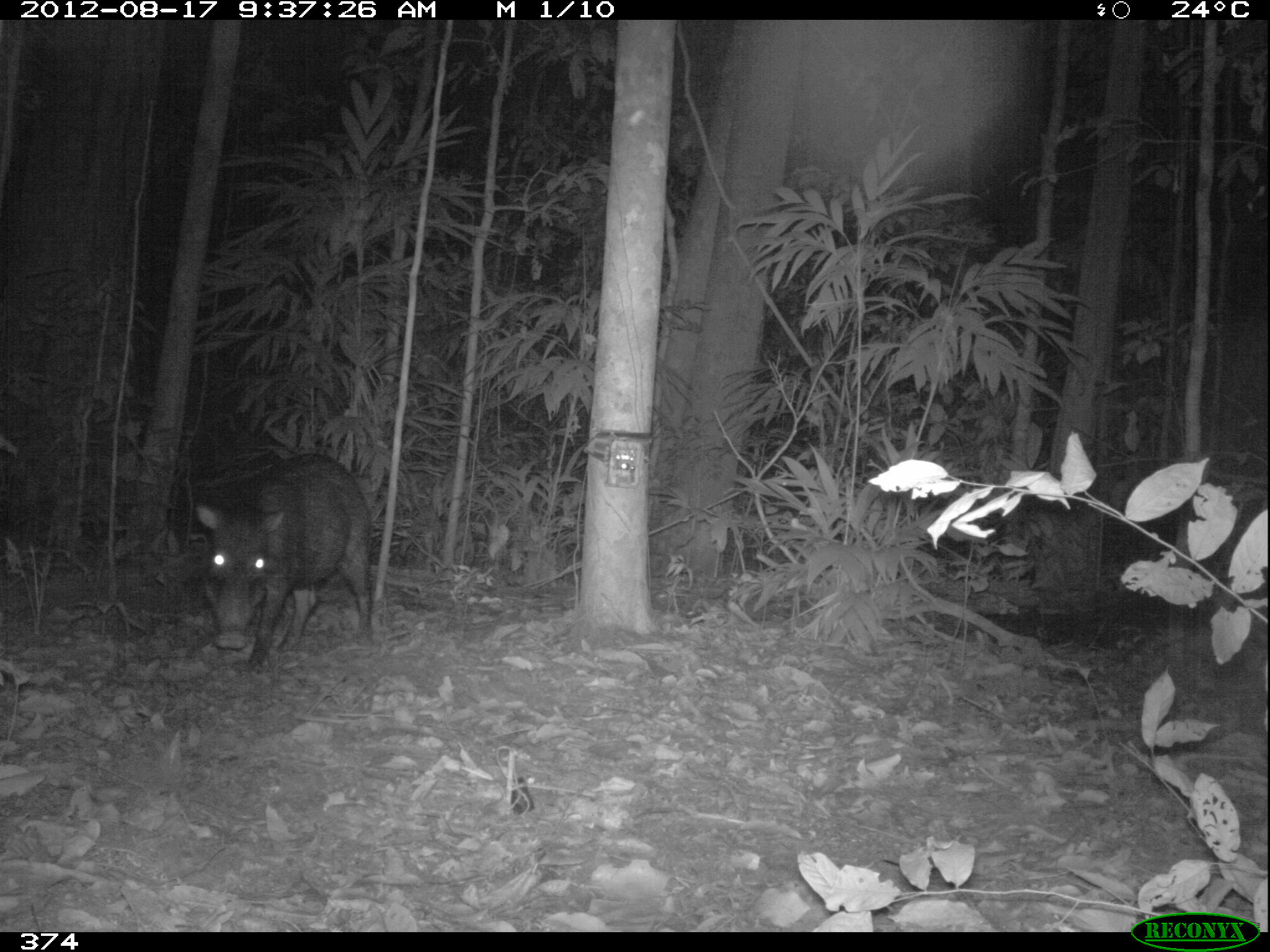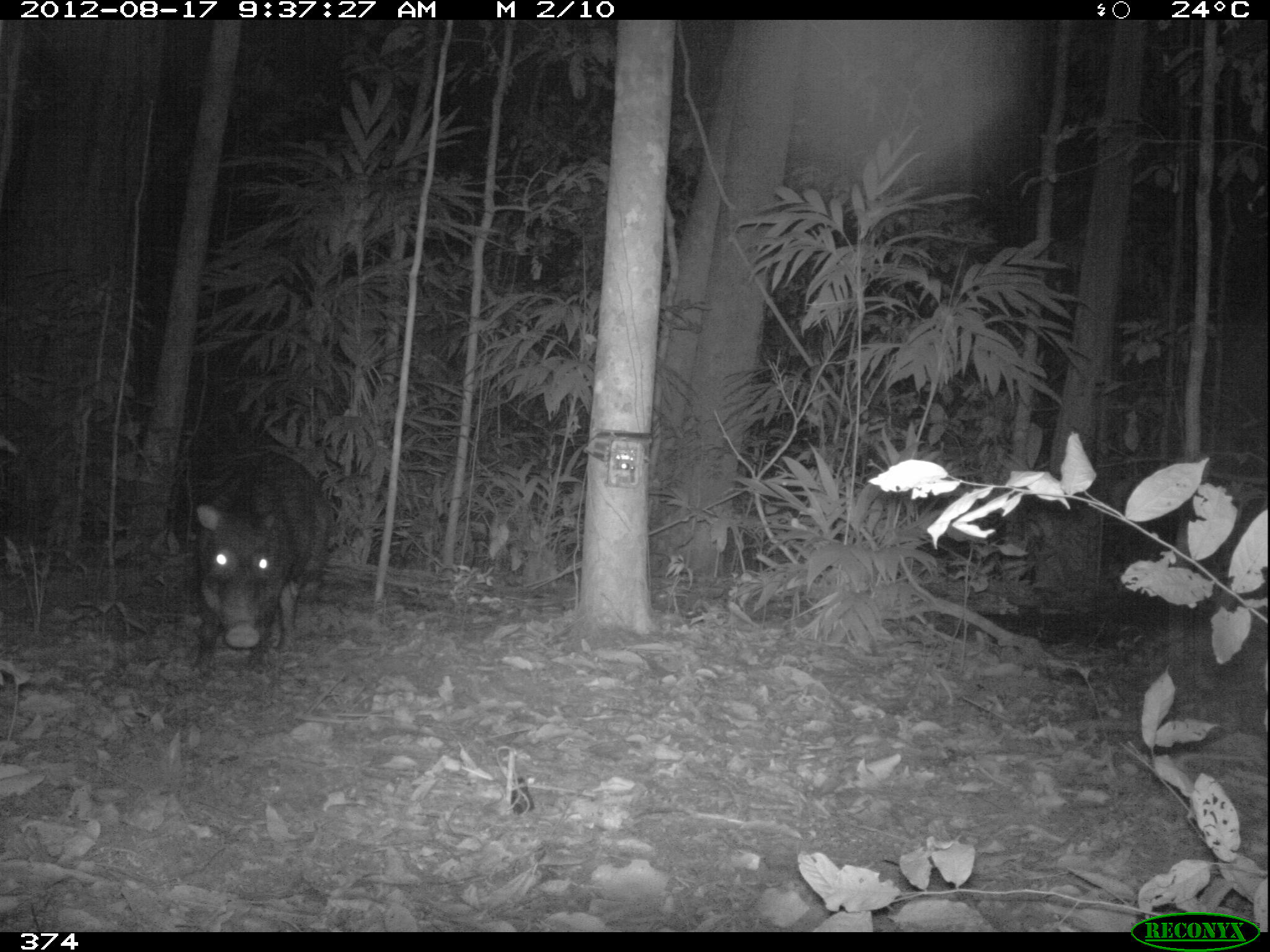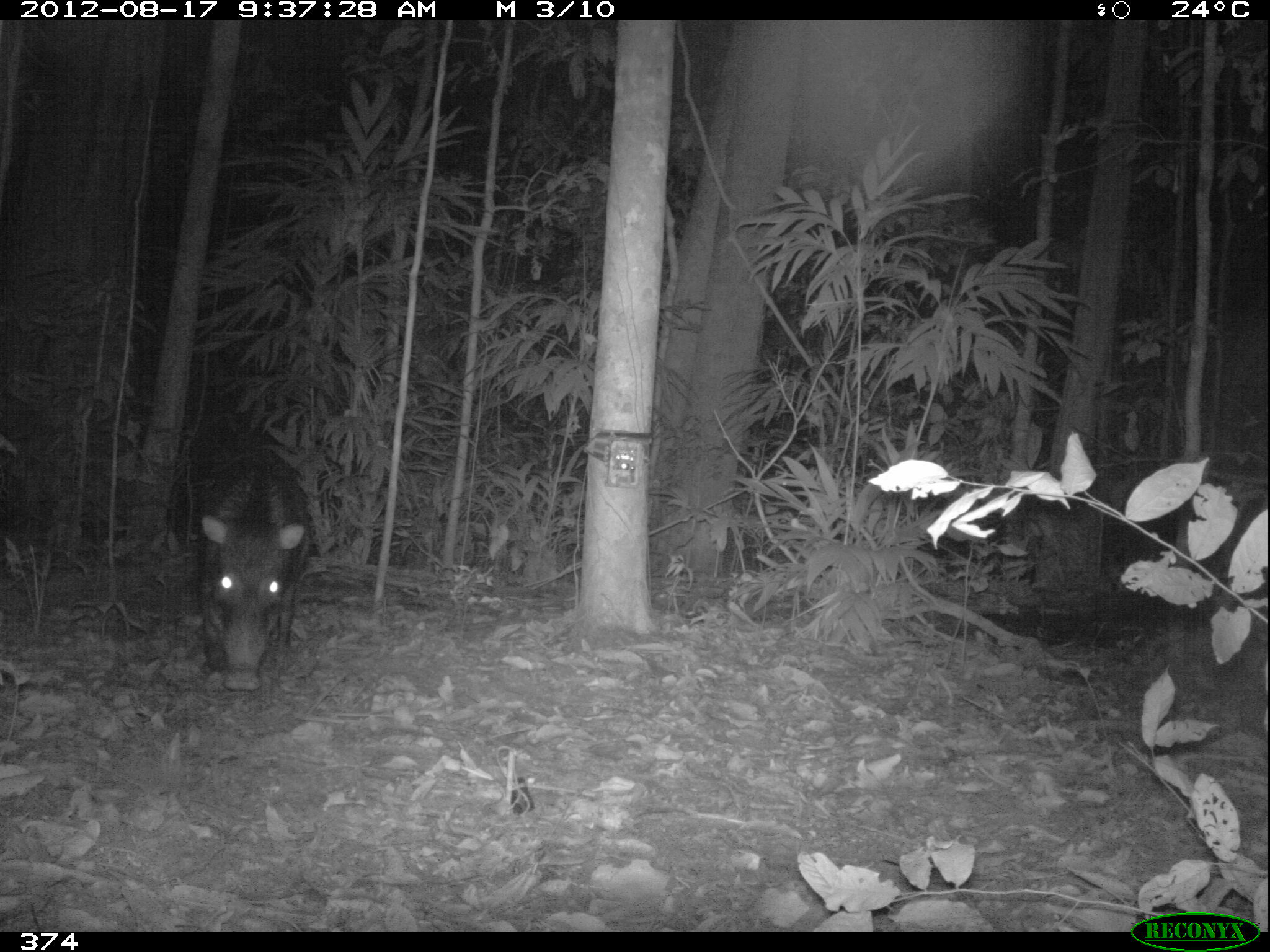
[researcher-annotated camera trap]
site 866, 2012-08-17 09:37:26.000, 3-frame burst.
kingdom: Animalia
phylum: Chordata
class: Mammalia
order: Artiodactyla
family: Tayassuidae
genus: Tayassu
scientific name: Tayassu pecari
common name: white-lipped peccary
Tayassu pecari (white-lipped peccary).